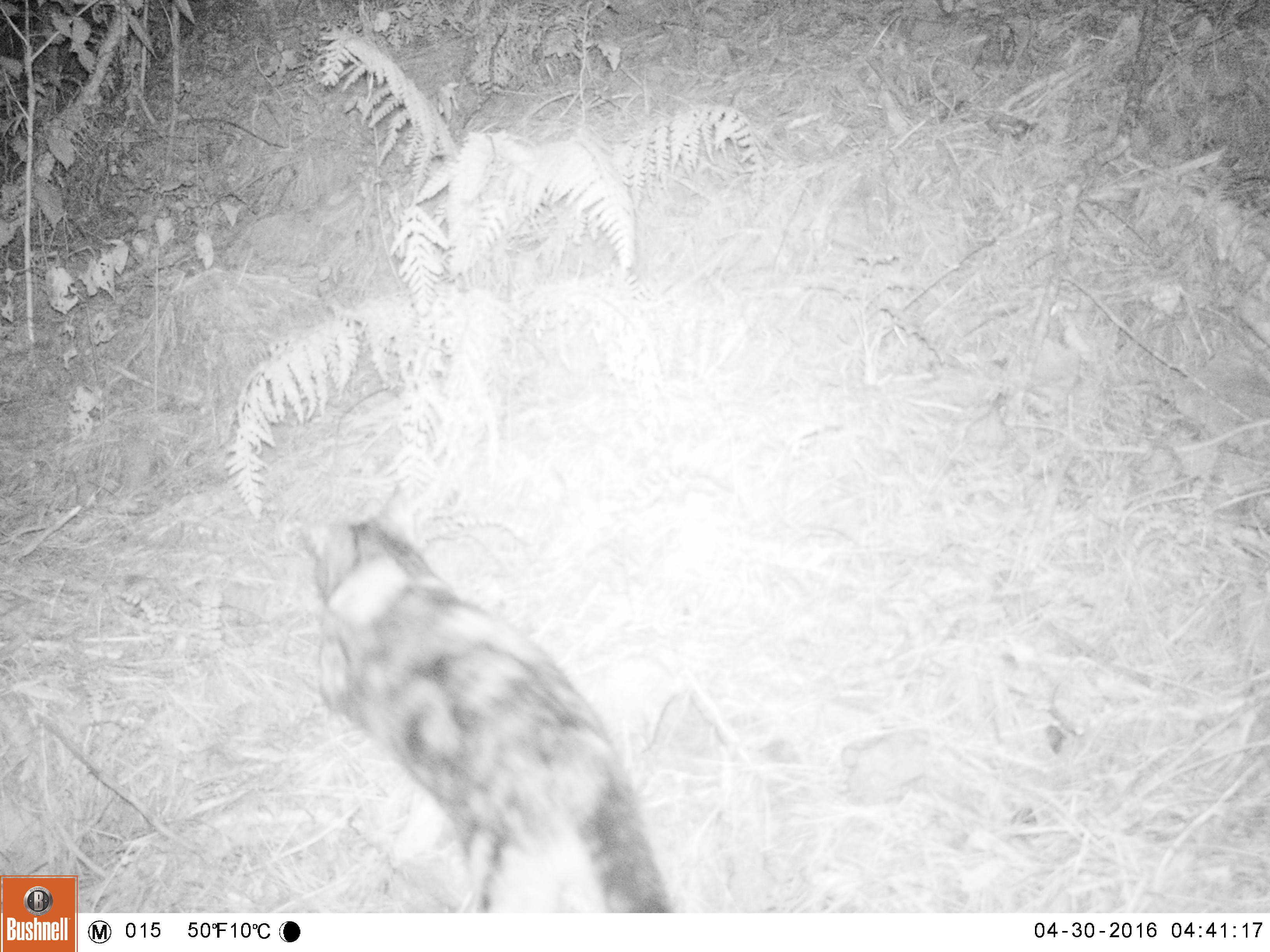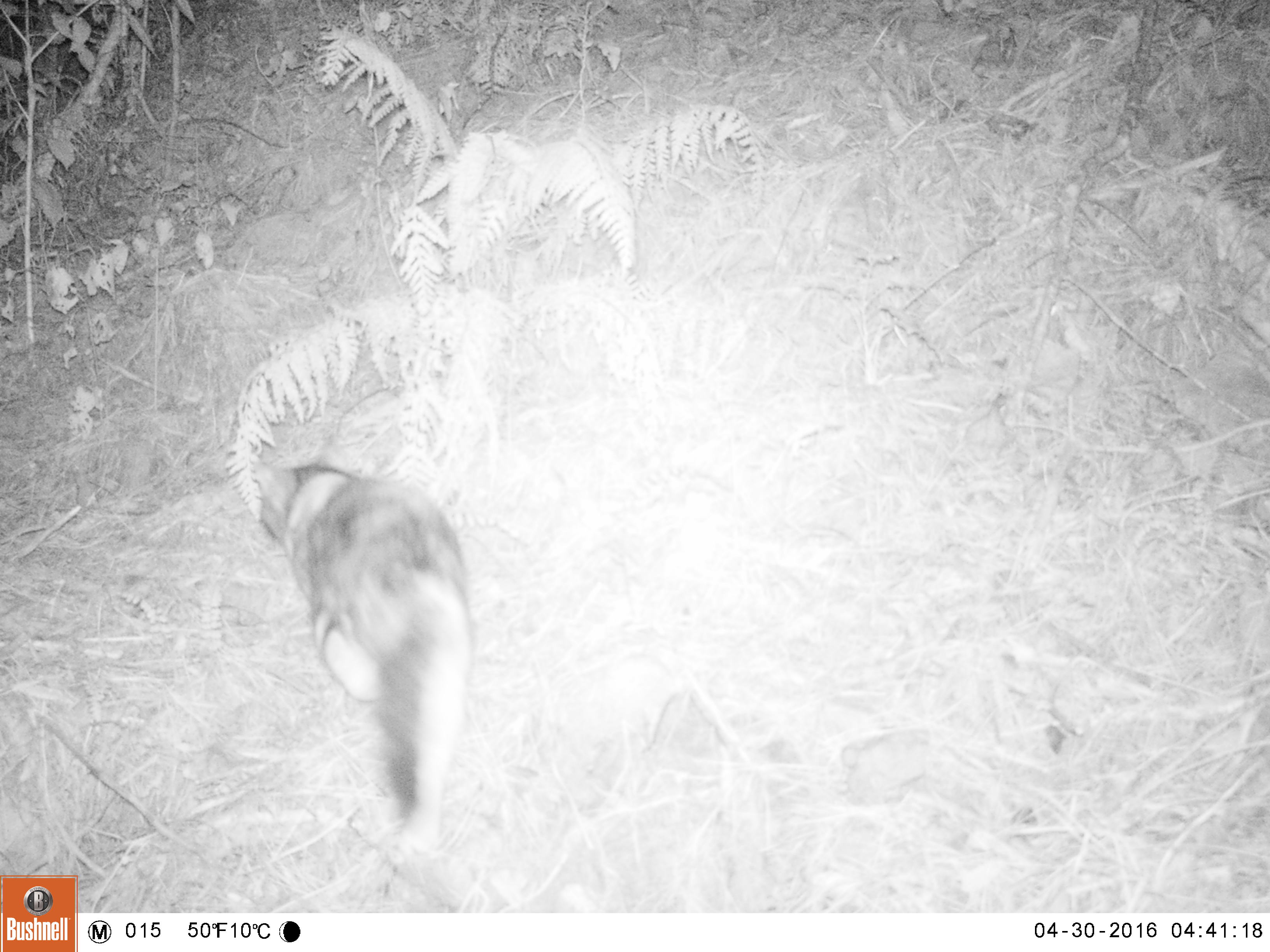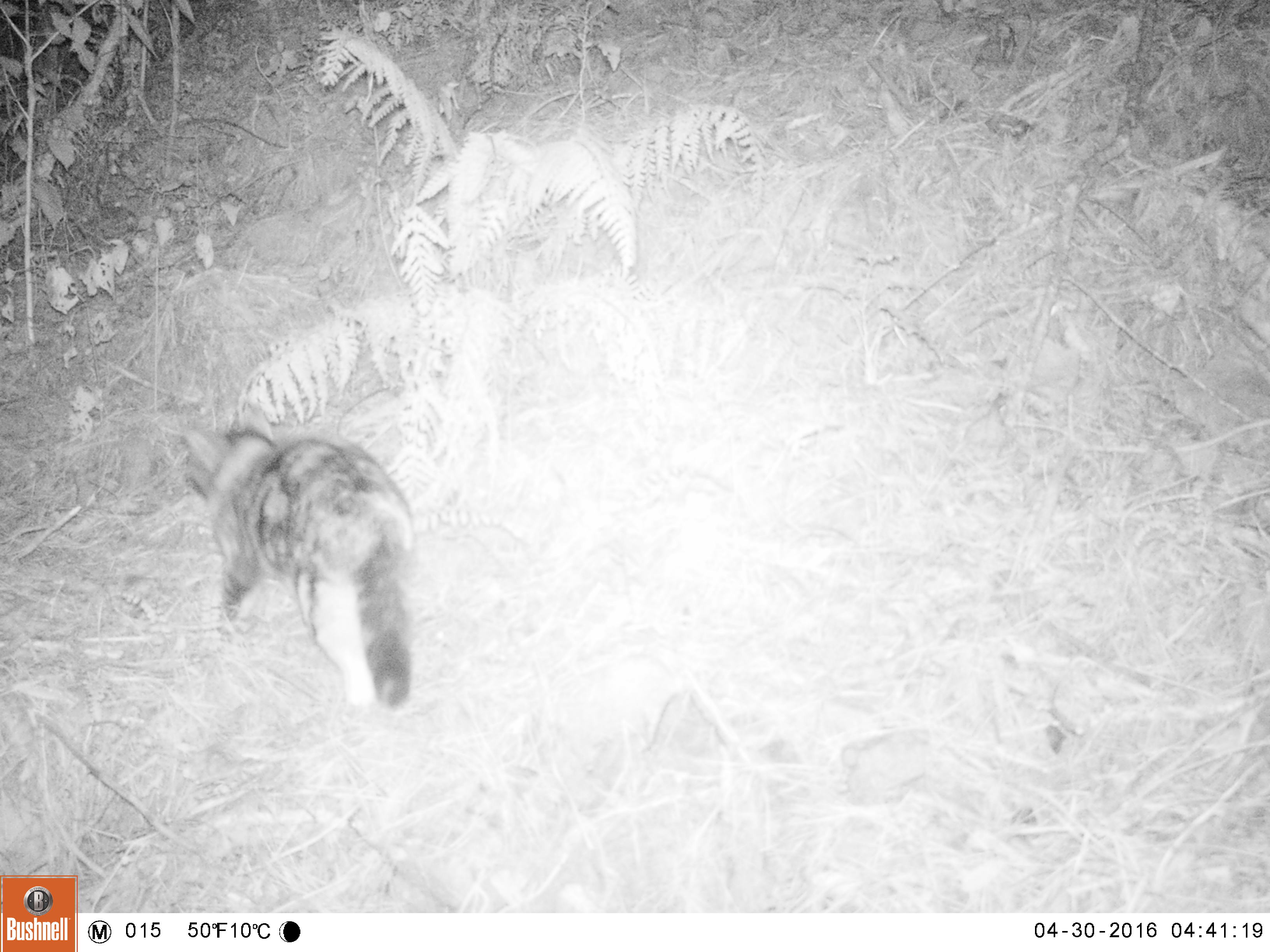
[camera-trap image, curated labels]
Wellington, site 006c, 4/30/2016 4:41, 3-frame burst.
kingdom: Animalia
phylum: Chordata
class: Mammalia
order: Carnivora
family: Felidae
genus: Felis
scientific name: Felis catus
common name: cat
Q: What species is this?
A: Cat (Felis catus).